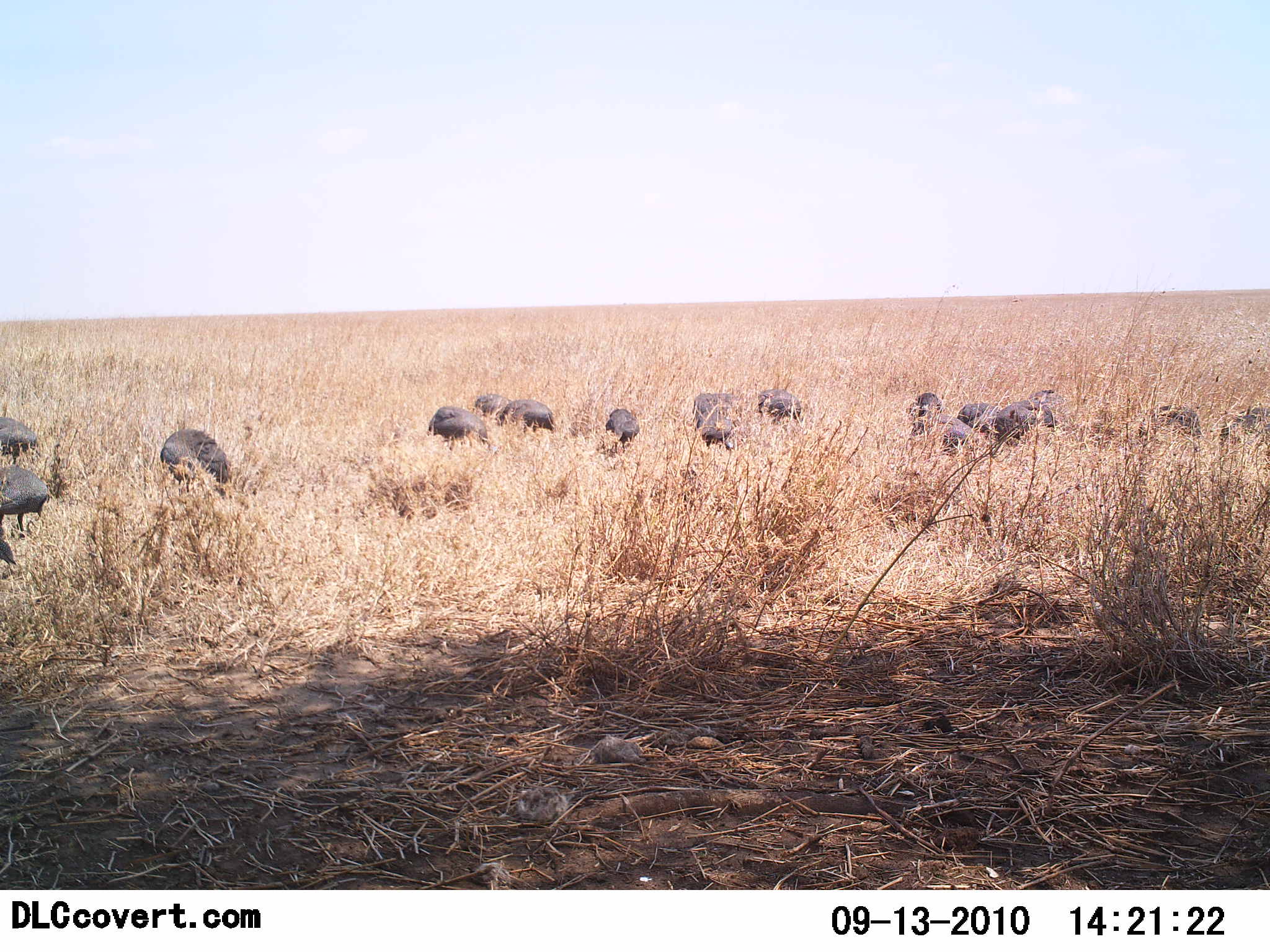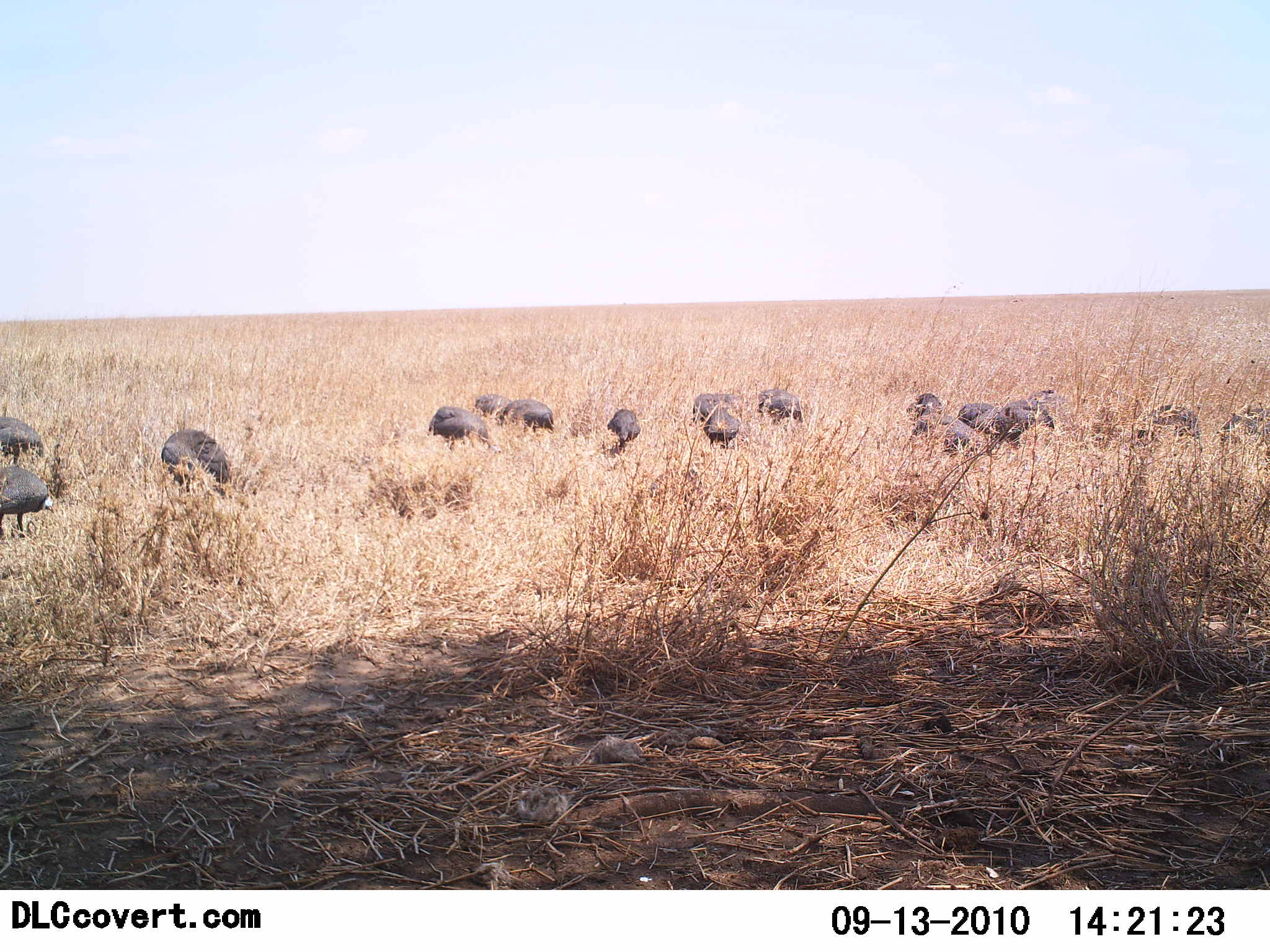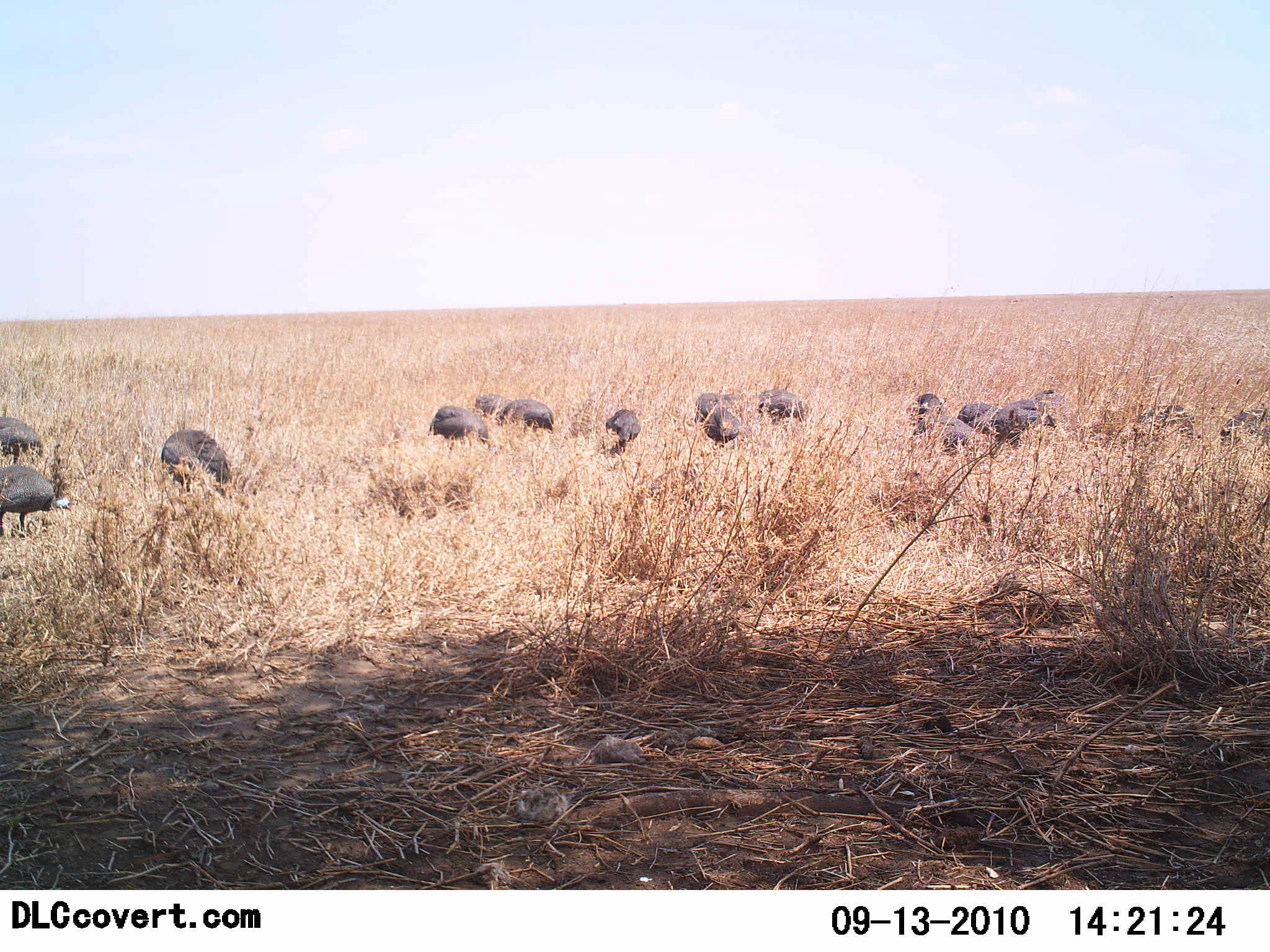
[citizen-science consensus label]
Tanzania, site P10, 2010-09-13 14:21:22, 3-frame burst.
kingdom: Animalia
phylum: Chordata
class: Aves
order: Galliformes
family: Numididae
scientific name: Numididae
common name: guinea fowl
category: guineafowl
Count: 11-50.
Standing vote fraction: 40%.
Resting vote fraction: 0%.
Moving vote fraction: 0%.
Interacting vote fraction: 0%.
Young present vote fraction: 0%.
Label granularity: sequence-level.